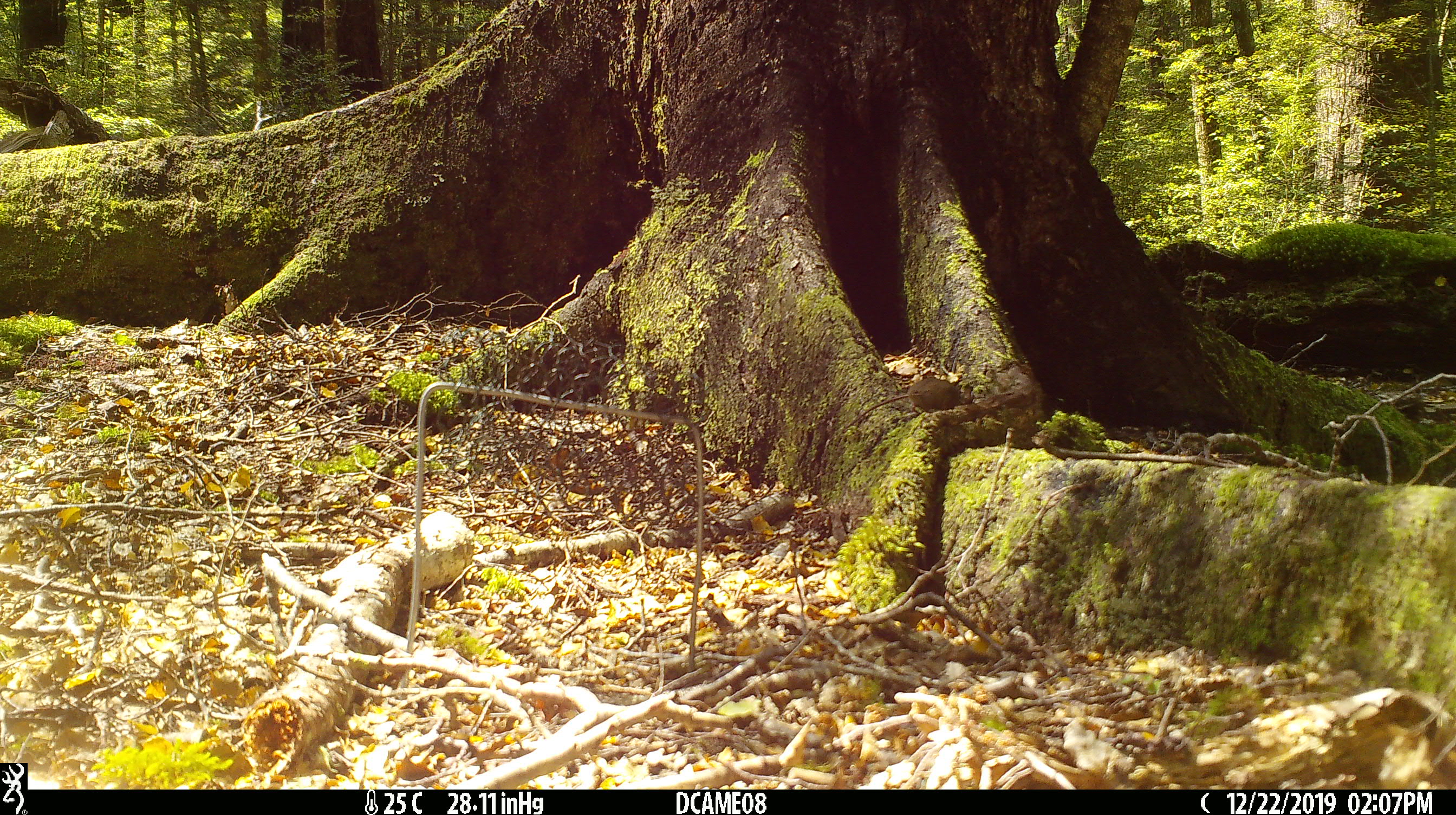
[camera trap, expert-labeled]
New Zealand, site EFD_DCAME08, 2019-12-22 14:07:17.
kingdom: Animalia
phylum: Chordata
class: Mammalia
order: Rodentia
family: Muridae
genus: Mus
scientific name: Mus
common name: mouse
Mouse (Mus).